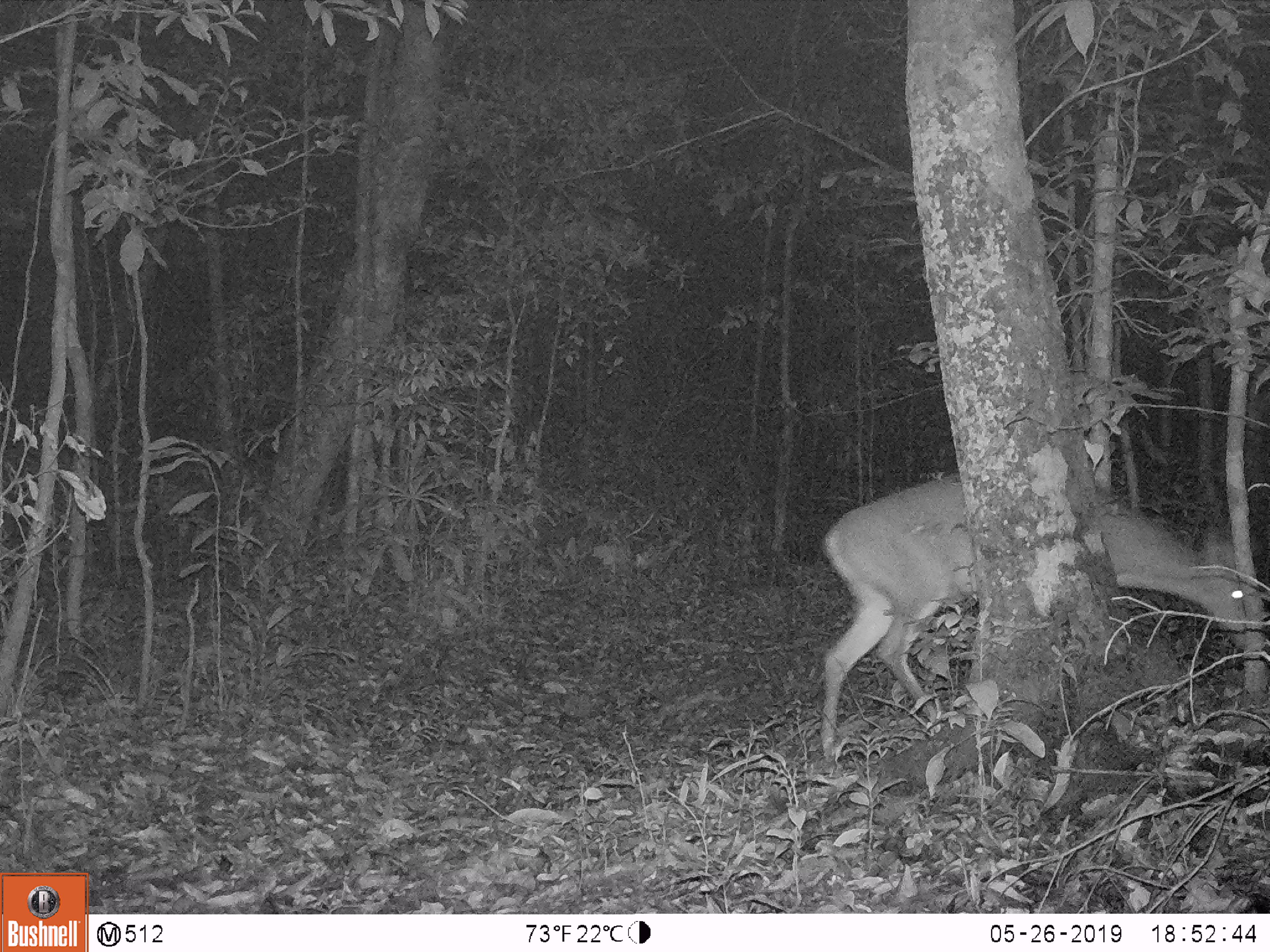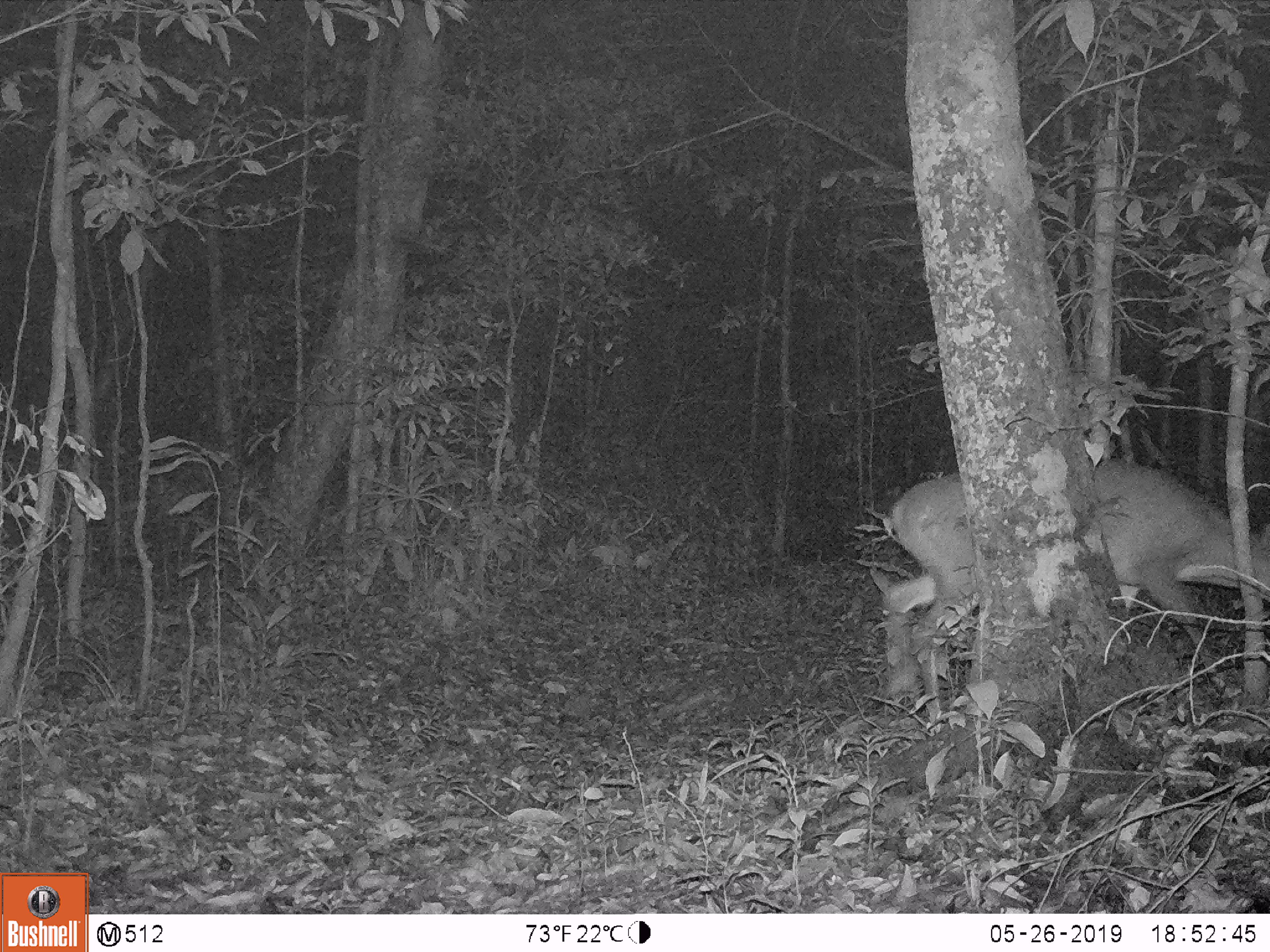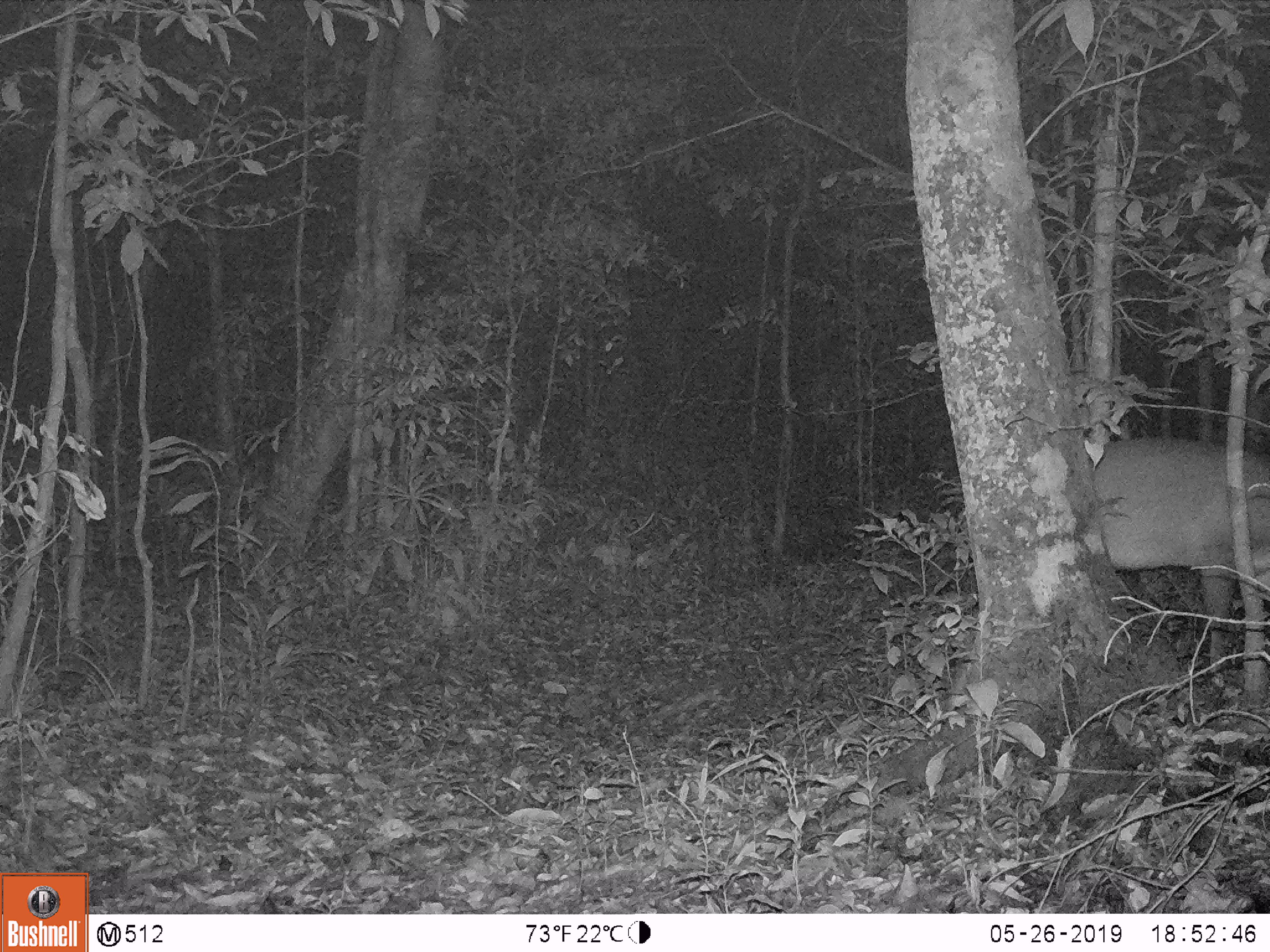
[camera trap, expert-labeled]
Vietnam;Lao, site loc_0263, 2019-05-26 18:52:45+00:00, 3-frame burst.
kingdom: Animalia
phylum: Chordata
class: Mammalia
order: Artiodactyla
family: Cervidae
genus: Muntiacus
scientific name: Muntiacus vuquangensis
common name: large-antlered muntjac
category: large antlered muntjac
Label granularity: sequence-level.